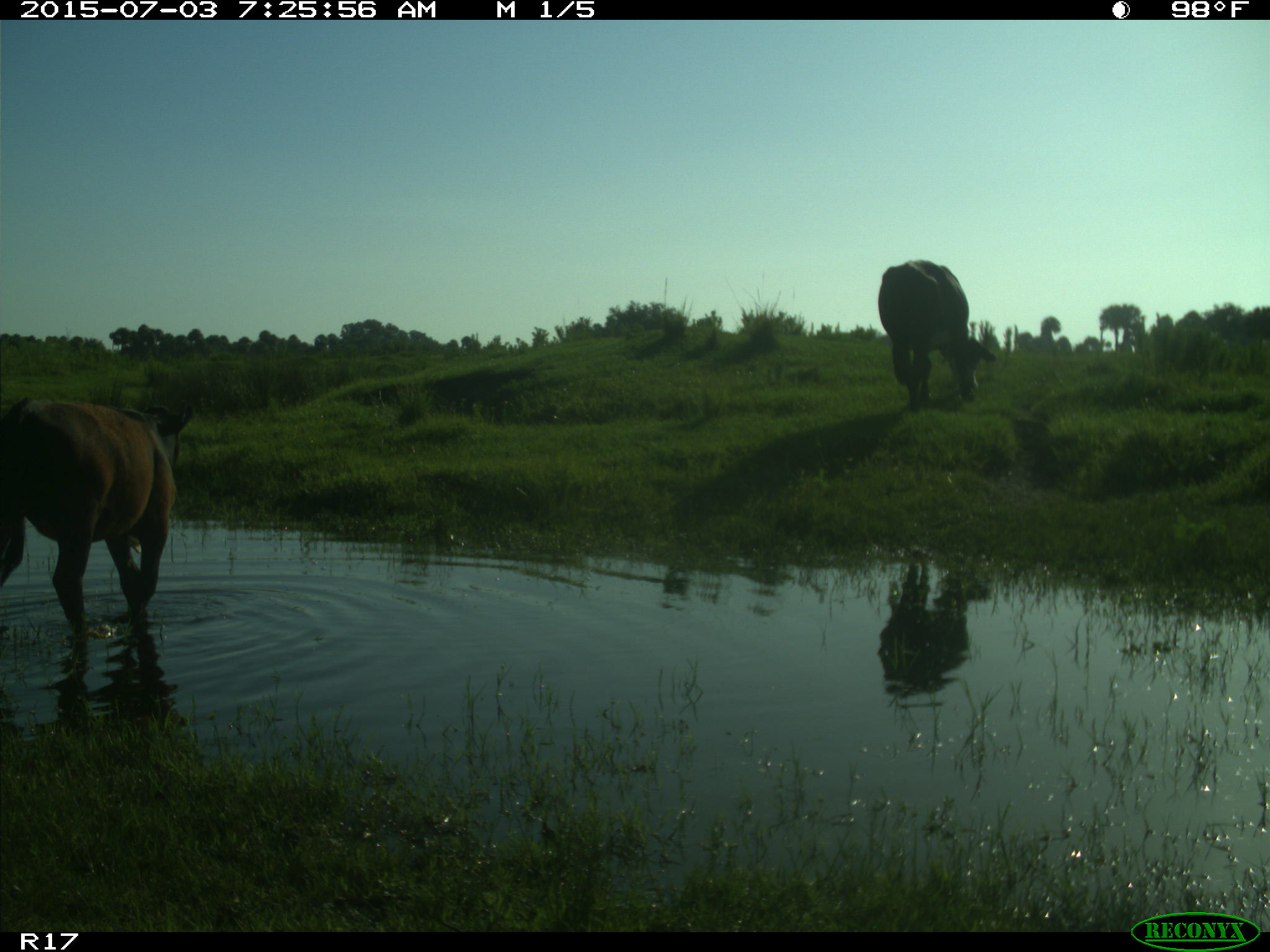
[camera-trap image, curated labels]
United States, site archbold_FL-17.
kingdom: Animalia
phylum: Chordata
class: Mammalia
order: Artiodactyla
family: Bovidae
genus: Bos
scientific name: Bos taurus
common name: domestic cow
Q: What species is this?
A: Bos taurus (domestic cow).